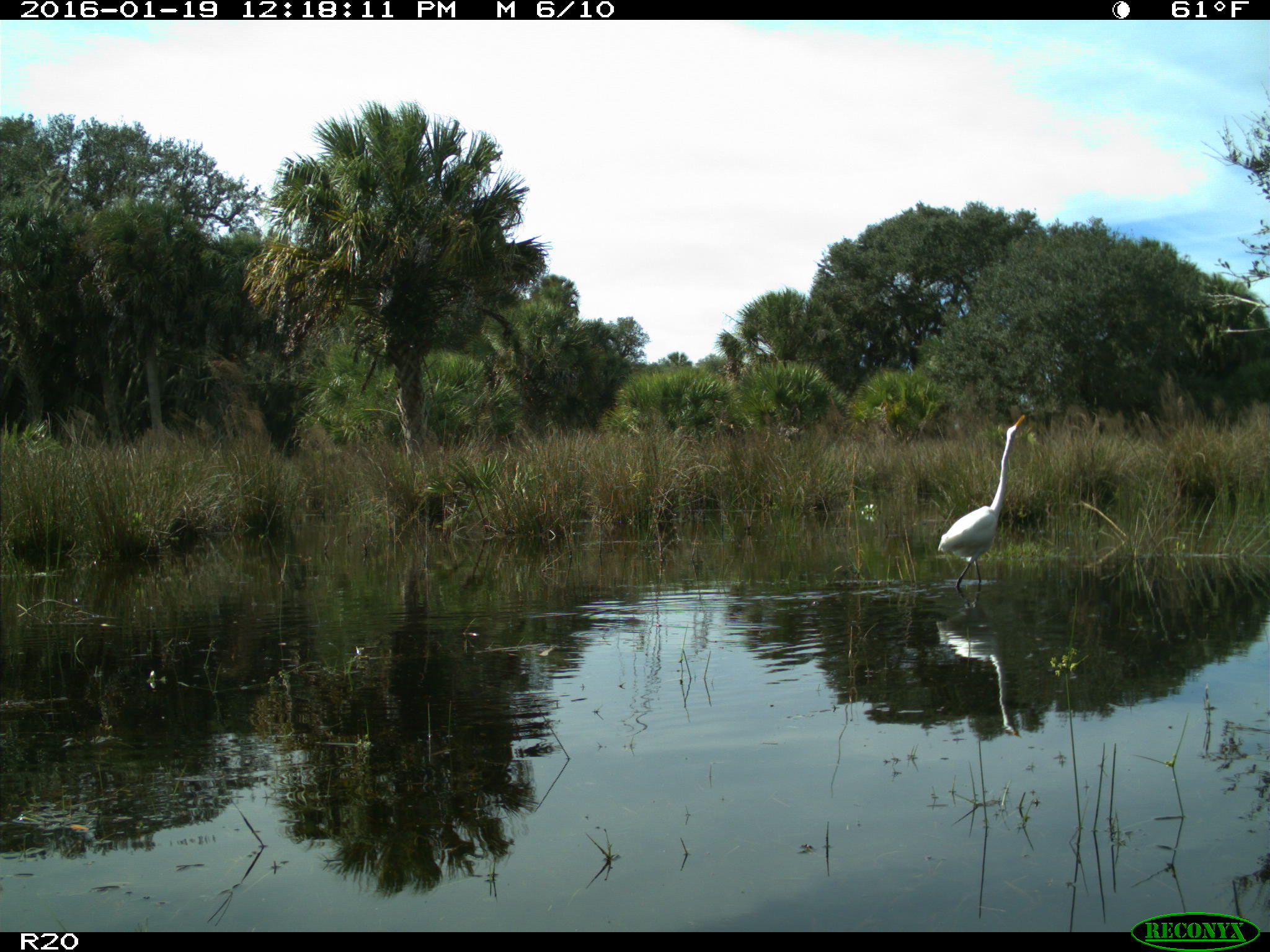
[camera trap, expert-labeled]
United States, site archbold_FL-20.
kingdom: Animalia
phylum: Chordata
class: Aves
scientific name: Aves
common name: birds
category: unidentified bird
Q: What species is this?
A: Unidentified bird (birds) (Aves).